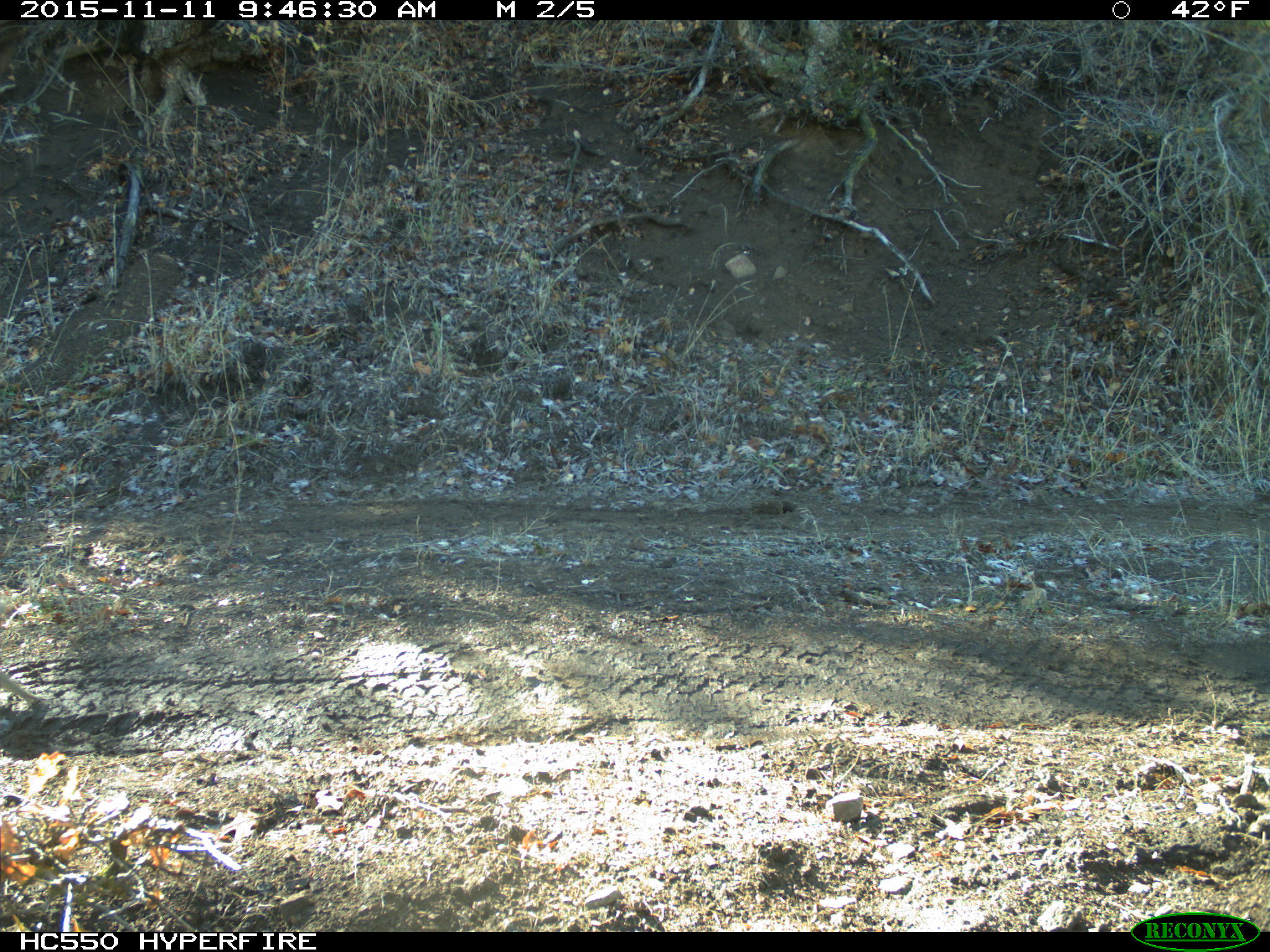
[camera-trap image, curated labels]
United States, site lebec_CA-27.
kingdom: Animalia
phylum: Chordata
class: Mammalia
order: Rodentia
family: Sciuridae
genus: Otospermophilus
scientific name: Otospermophilus beecheyi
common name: california ground squirrel